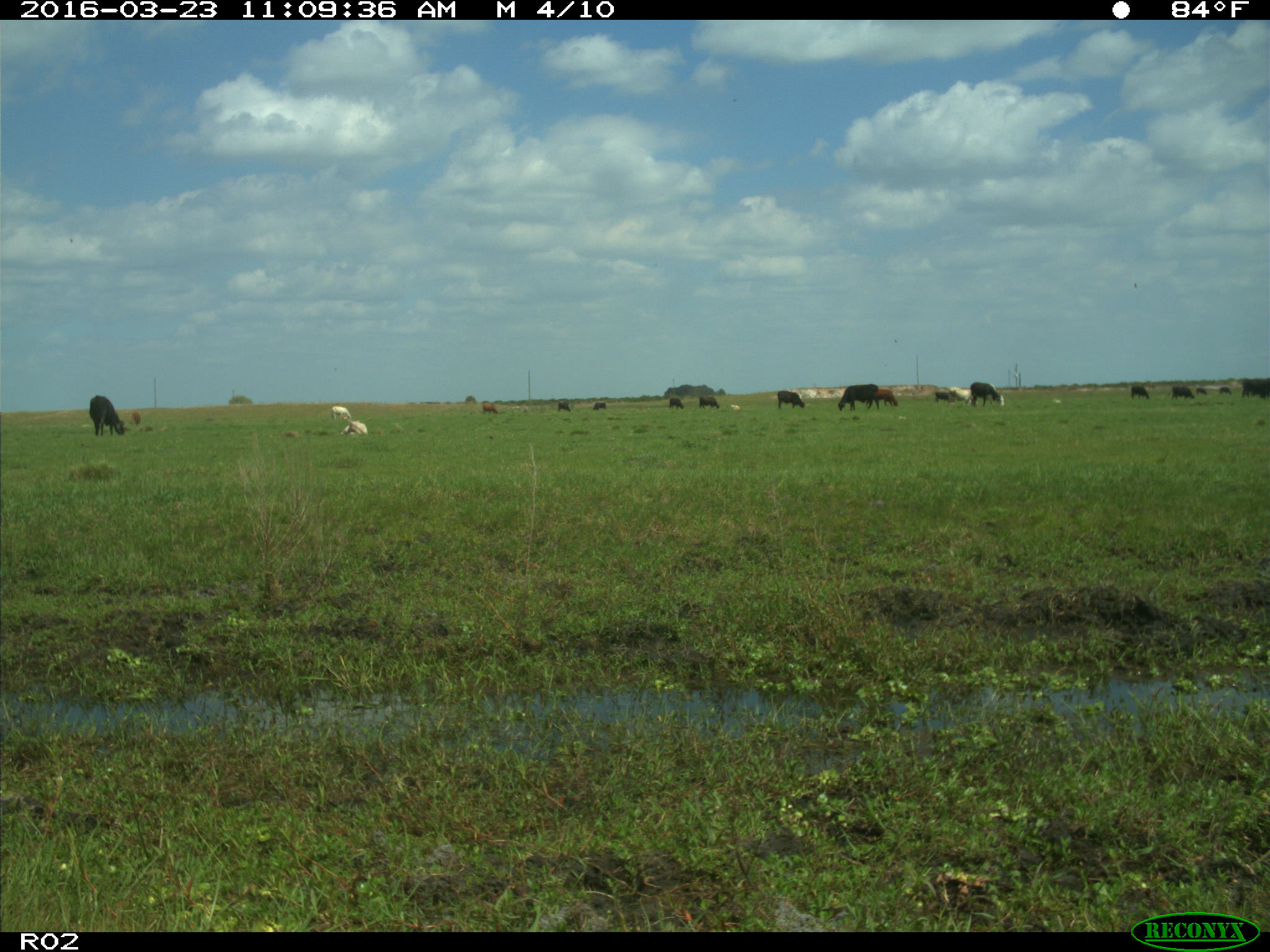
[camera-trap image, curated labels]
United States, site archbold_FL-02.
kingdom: Animalia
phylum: Chordata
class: Mammalia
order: Artiodactyla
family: Bovidae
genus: Bos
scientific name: Bos taurus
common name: domestic cow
Bos taurus (domestic cow).